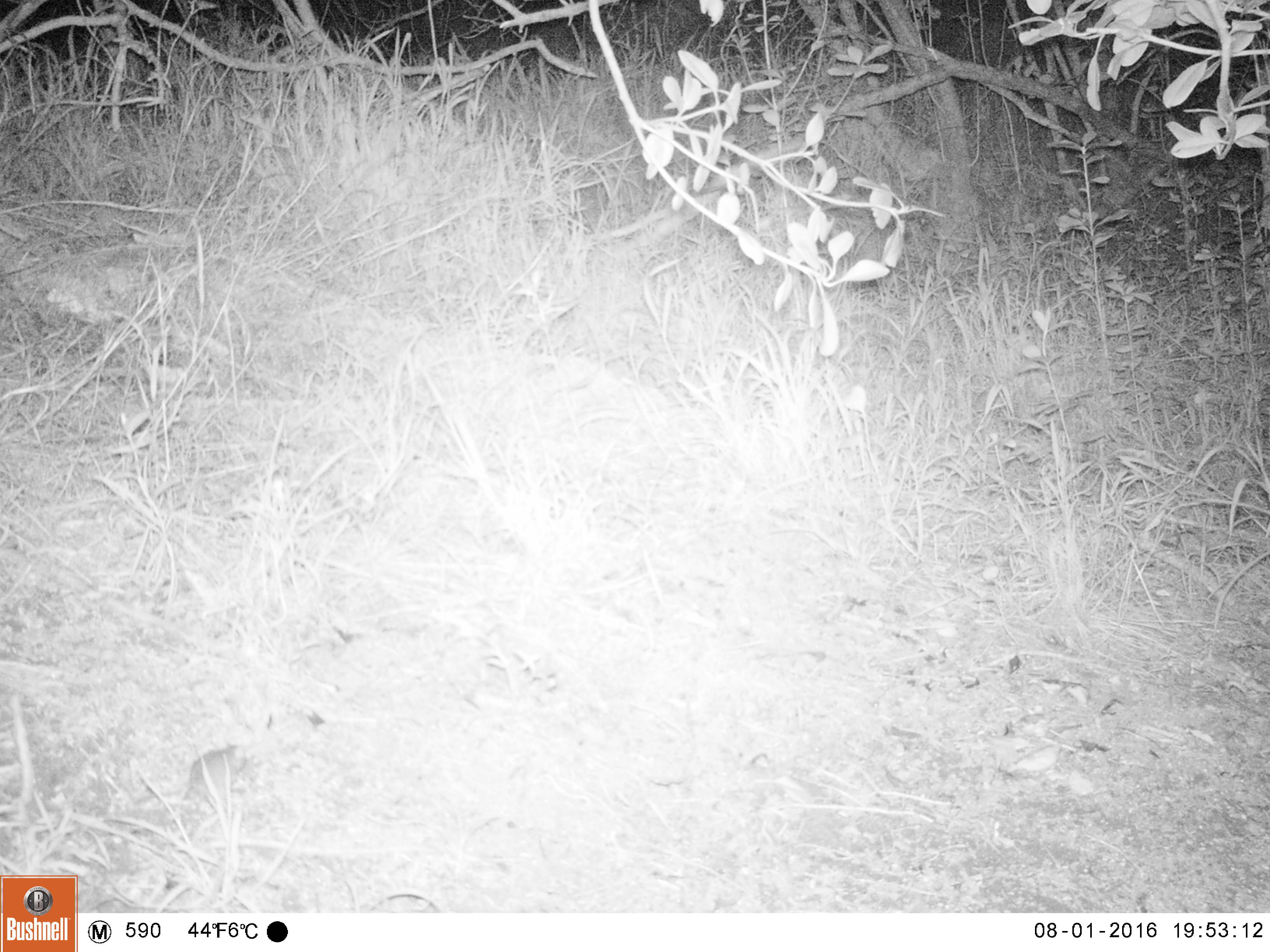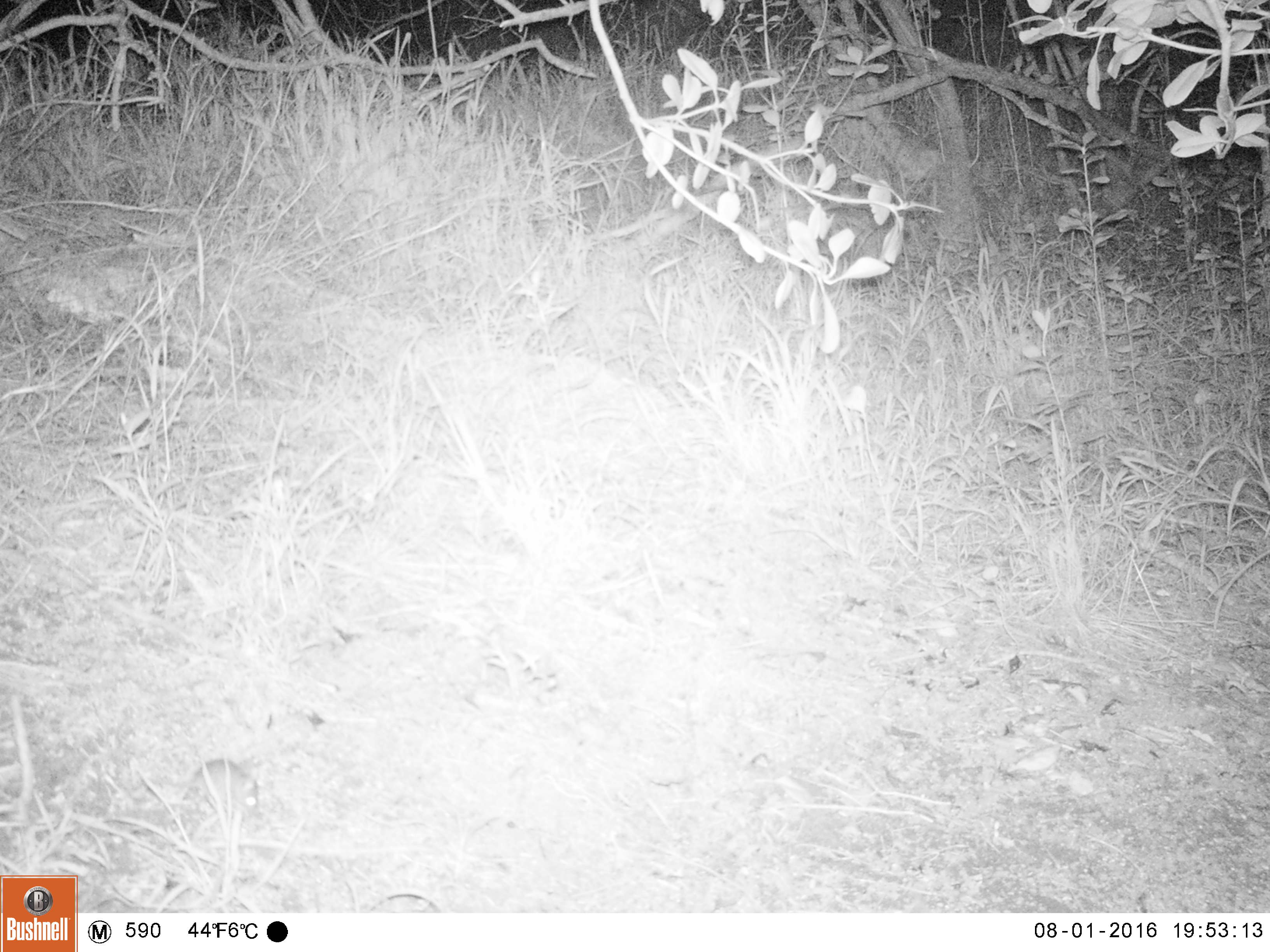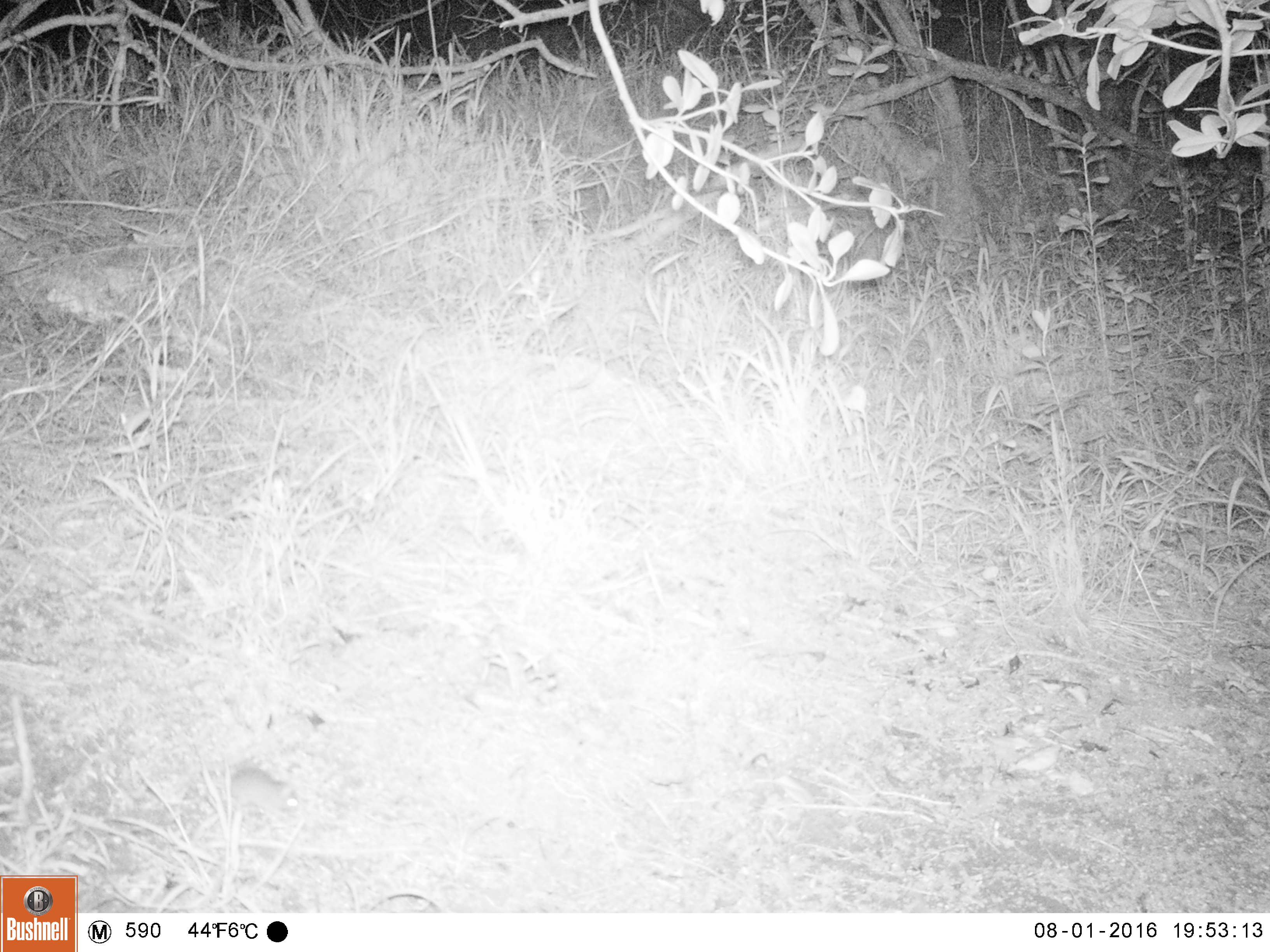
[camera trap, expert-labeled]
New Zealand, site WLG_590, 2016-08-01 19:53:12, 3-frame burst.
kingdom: Animalia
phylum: Chordata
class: Mammalia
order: Rodentia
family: Muridae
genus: Mus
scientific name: Mus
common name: mouse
Mouse (Mus).